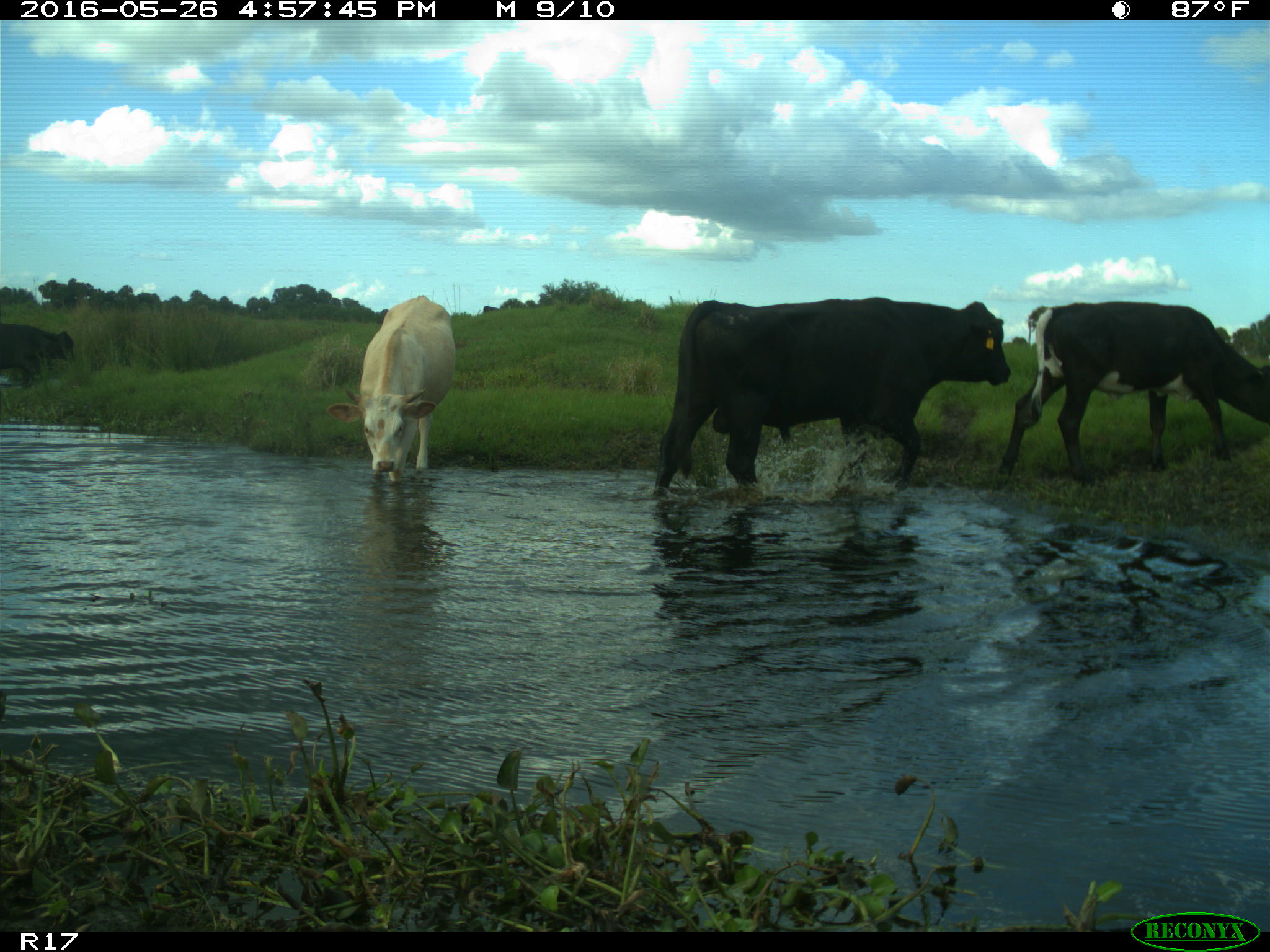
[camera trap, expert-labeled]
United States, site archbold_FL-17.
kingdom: Animalia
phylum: Chordata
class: Mammalia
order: Artiodactyla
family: Bovidae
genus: Bos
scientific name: Bos taurus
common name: domestic cow